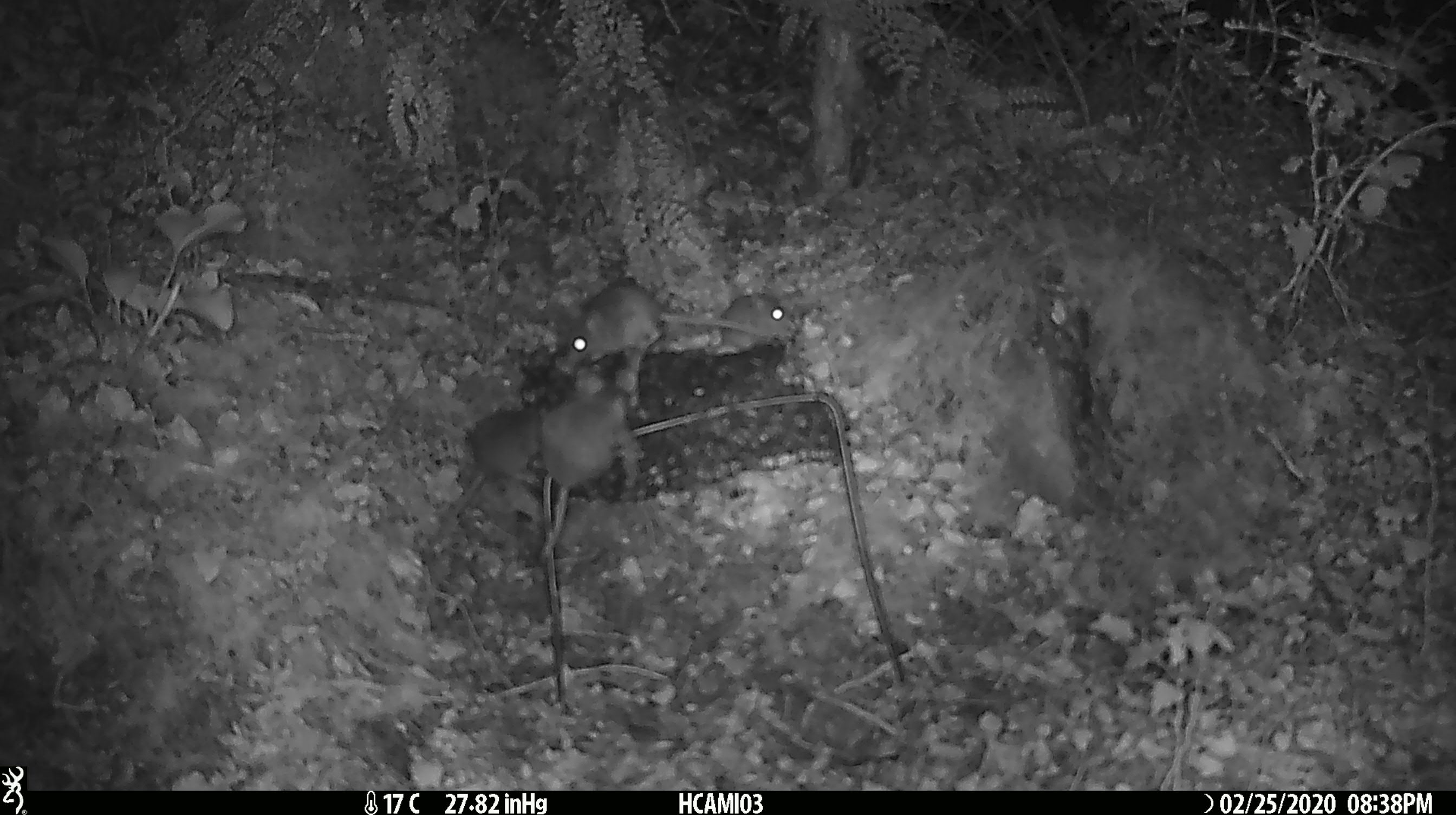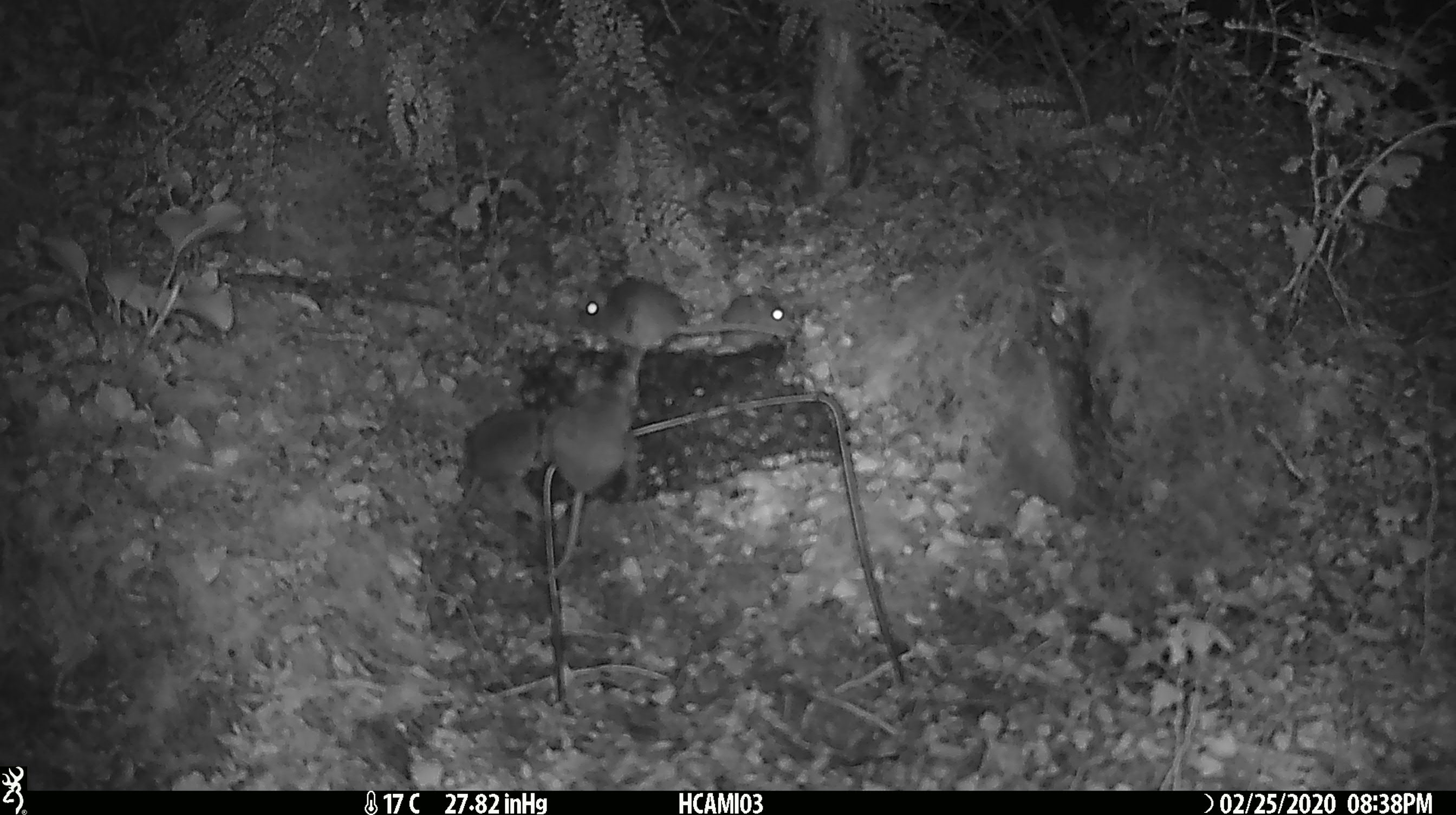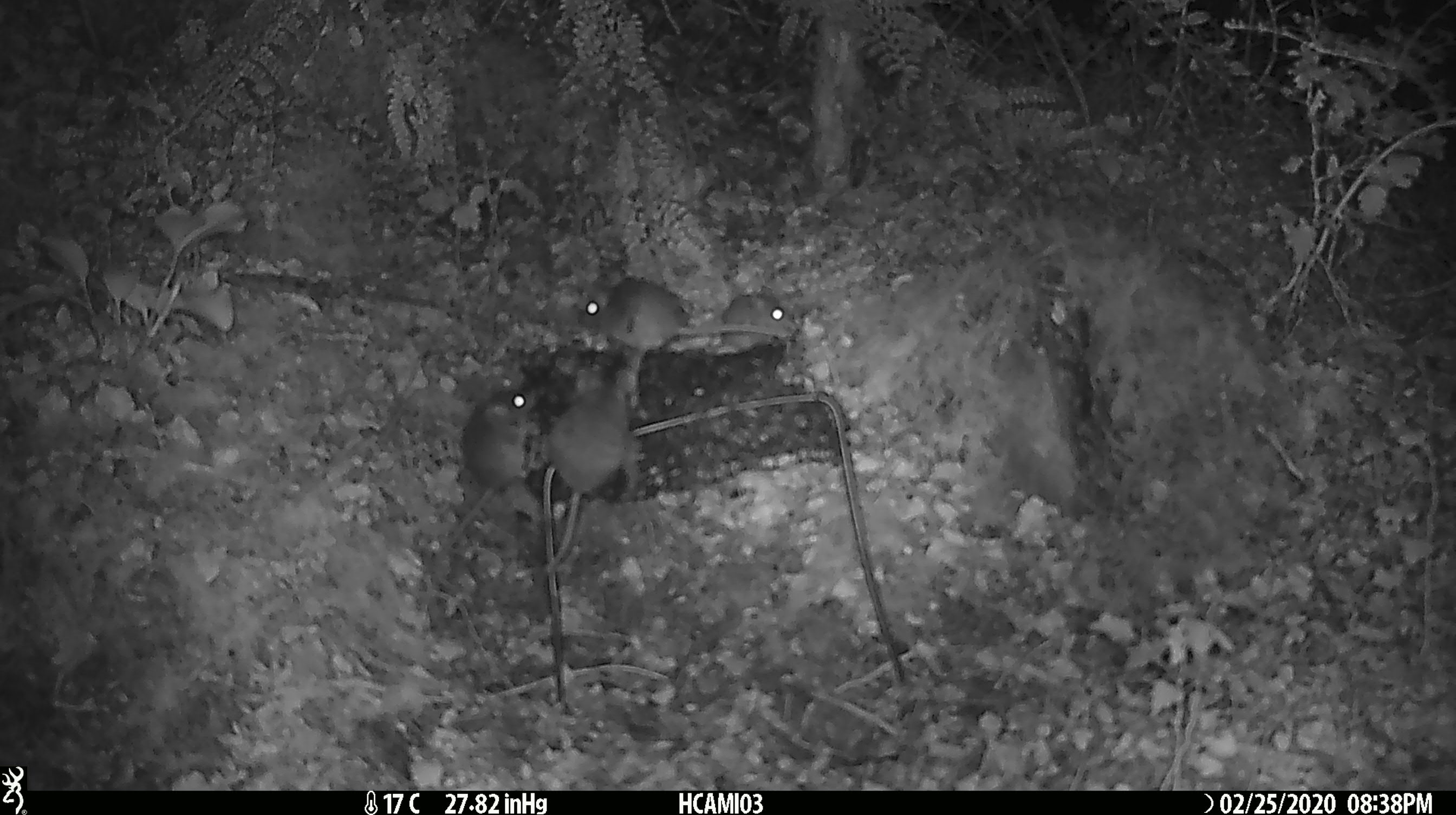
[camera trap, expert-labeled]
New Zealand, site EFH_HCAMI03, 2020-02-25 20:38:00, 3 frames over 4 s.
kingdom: Animalia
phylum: Chordata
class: Mammalia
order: Rodentia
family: Muridae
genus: Mus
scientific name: Mus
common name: mouse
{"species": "mouse (Mus)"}